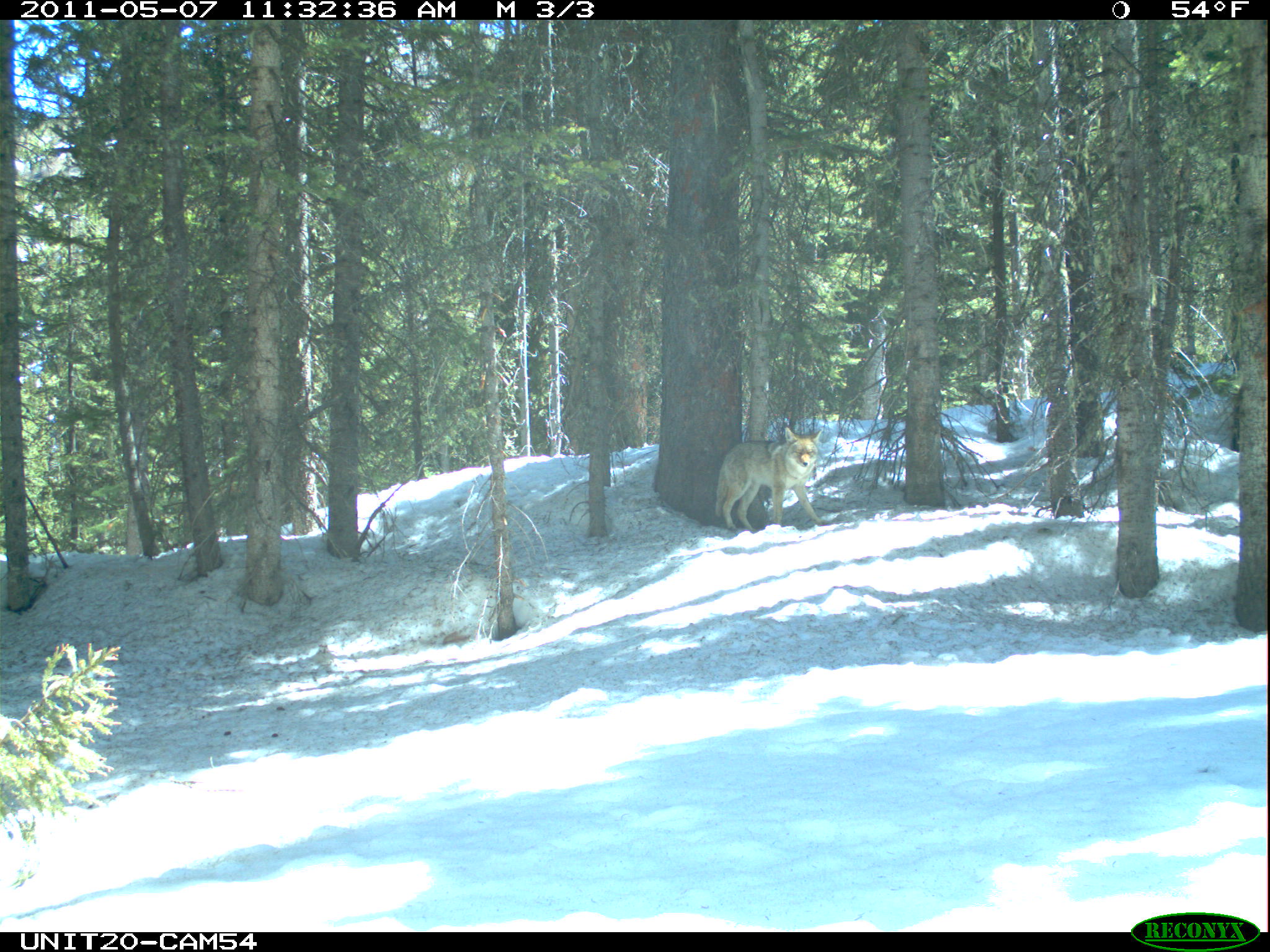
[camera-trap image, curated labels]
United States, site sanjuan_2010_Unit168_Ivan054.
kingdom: Animalia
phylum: Chordata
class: Mammalia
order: Carnivora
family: Canidae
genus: Canis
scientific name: Canis latrans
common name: coyote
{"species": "Canis latrans (coyote)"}